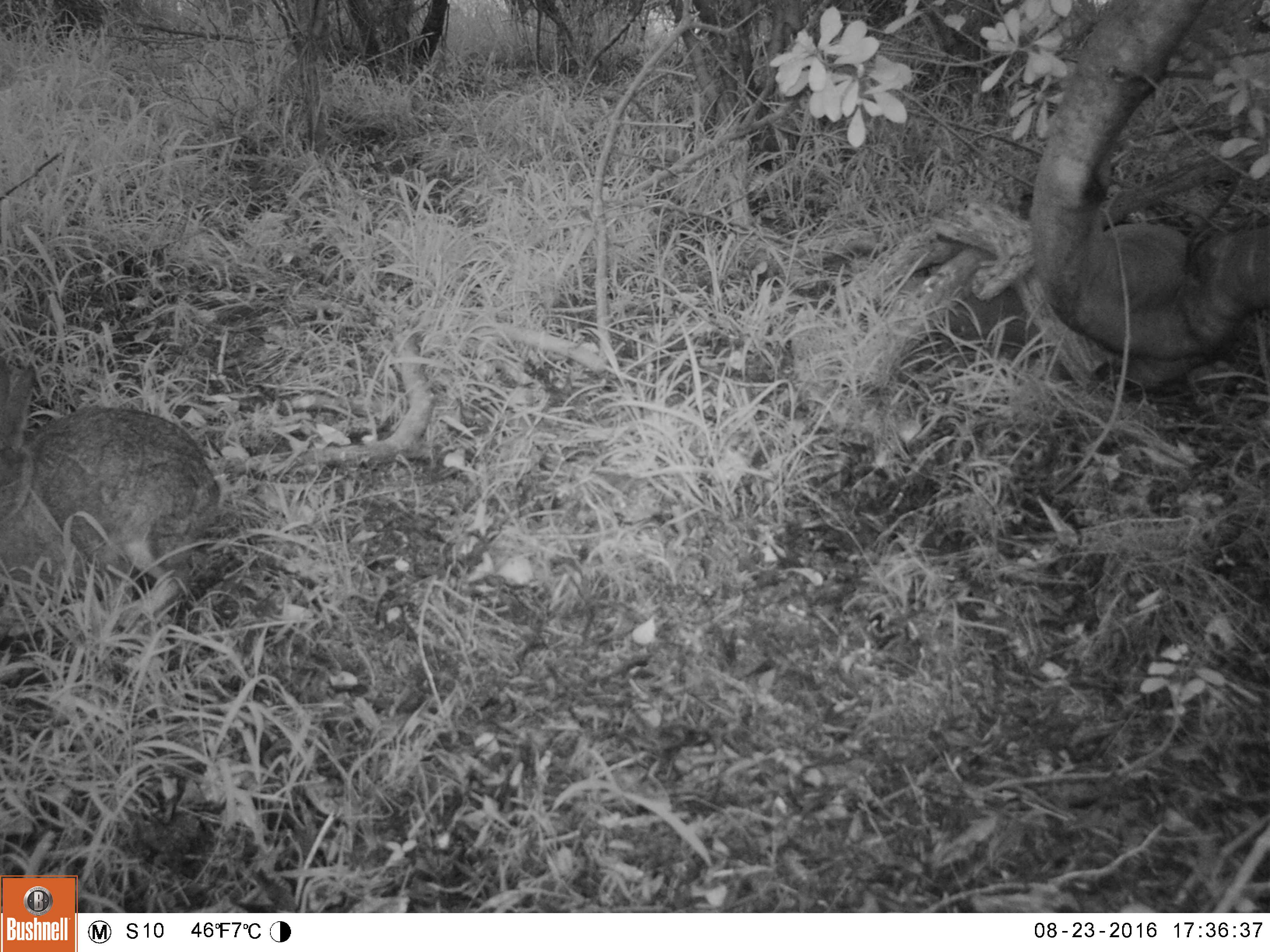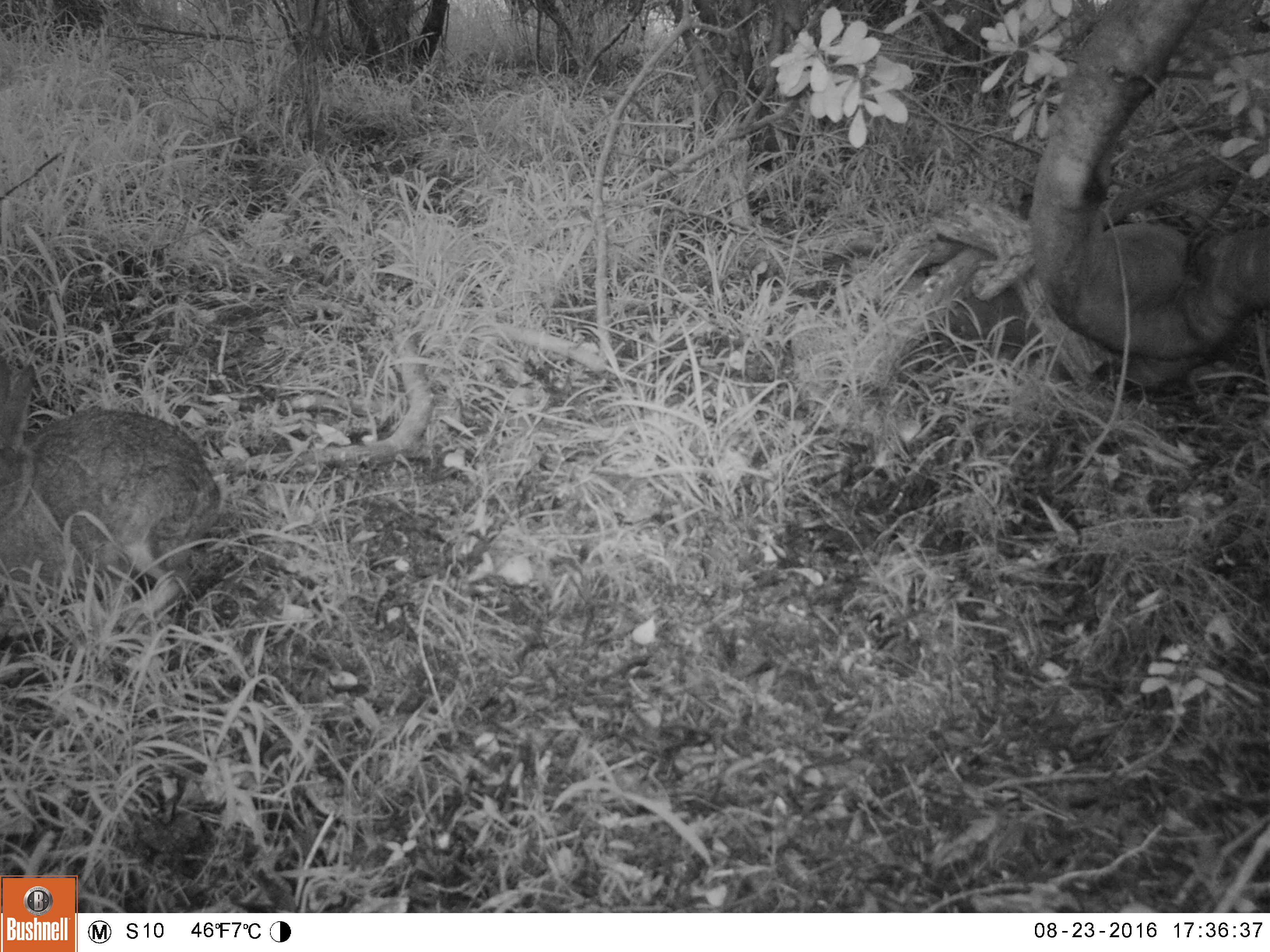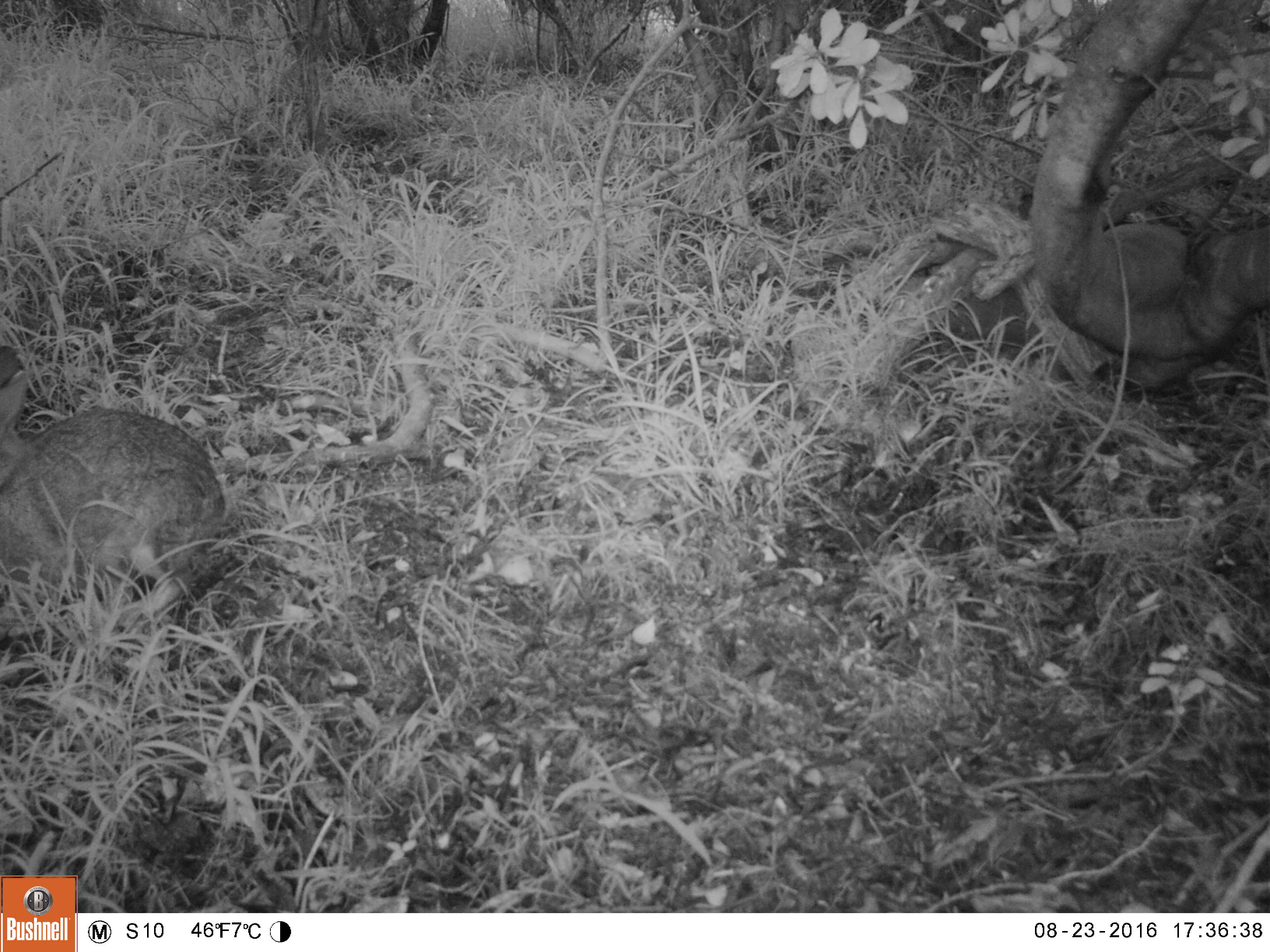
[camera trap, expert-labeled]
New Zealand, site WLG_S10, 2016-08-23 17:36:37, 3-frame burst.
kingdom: Animalia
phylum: Chordata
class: Mammalia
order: Lagomorpha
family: Leporidae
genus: Oryctolagus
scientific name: Oryctolagus cuniculus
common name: european rabbit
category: rabbit